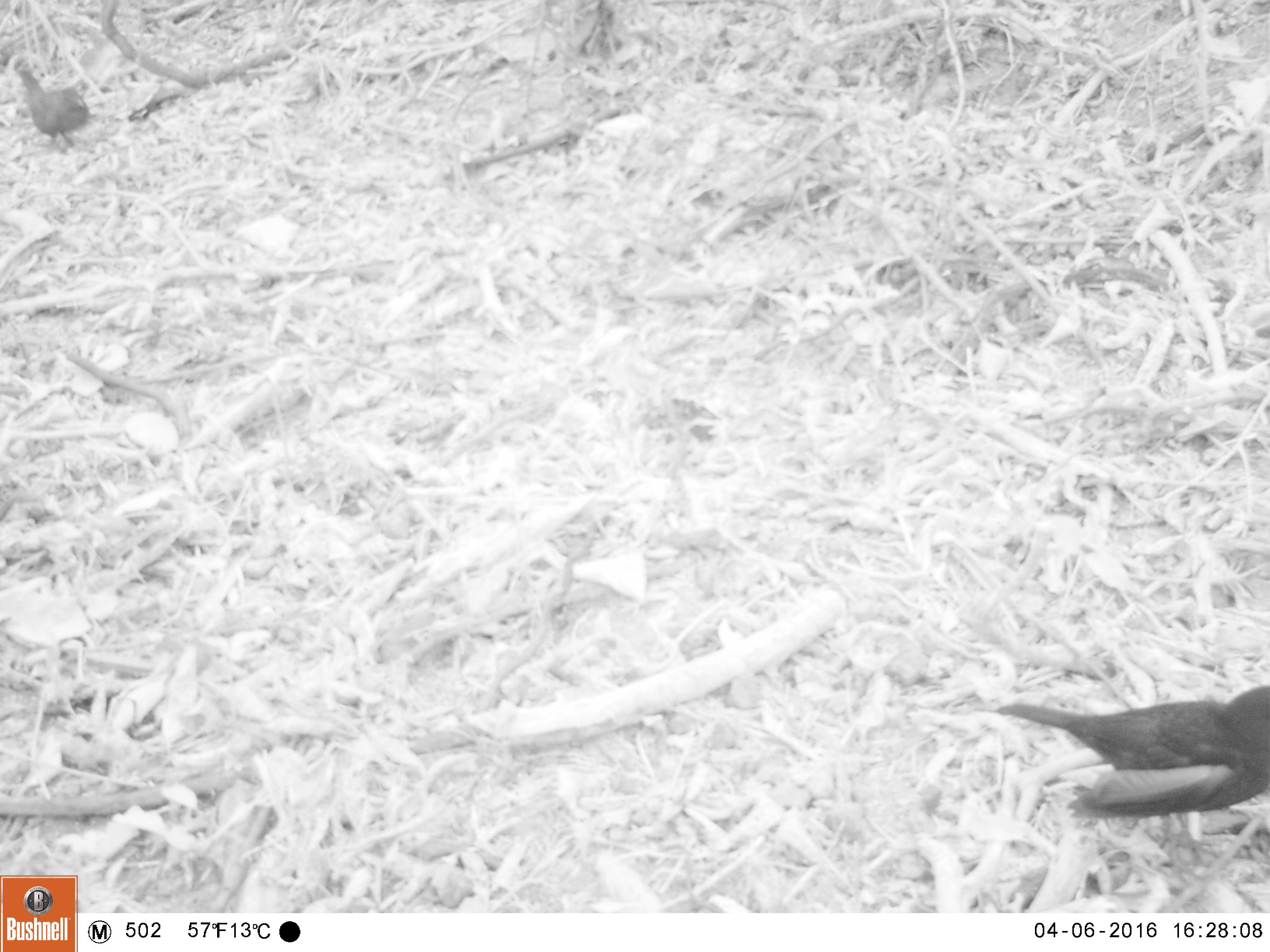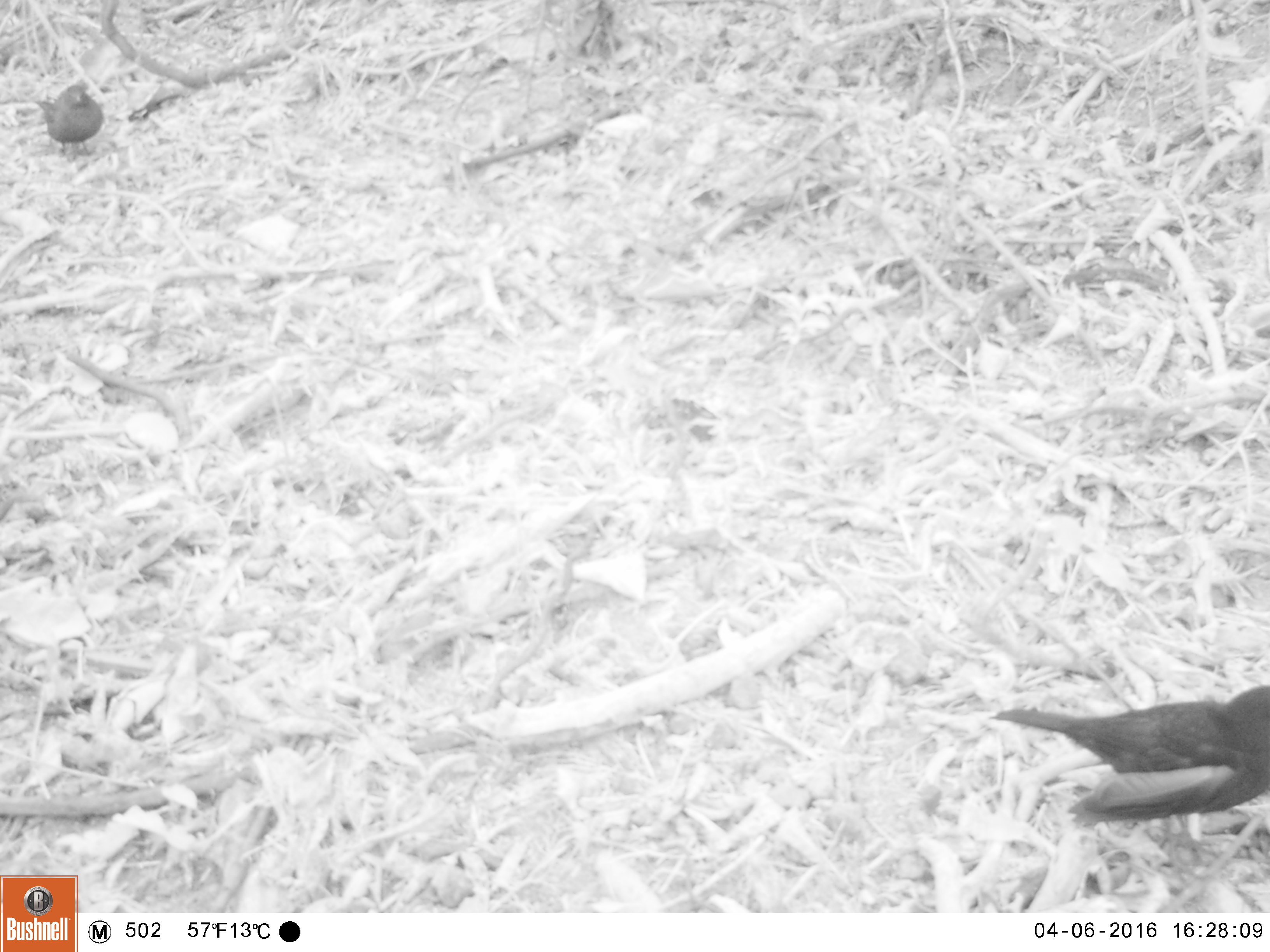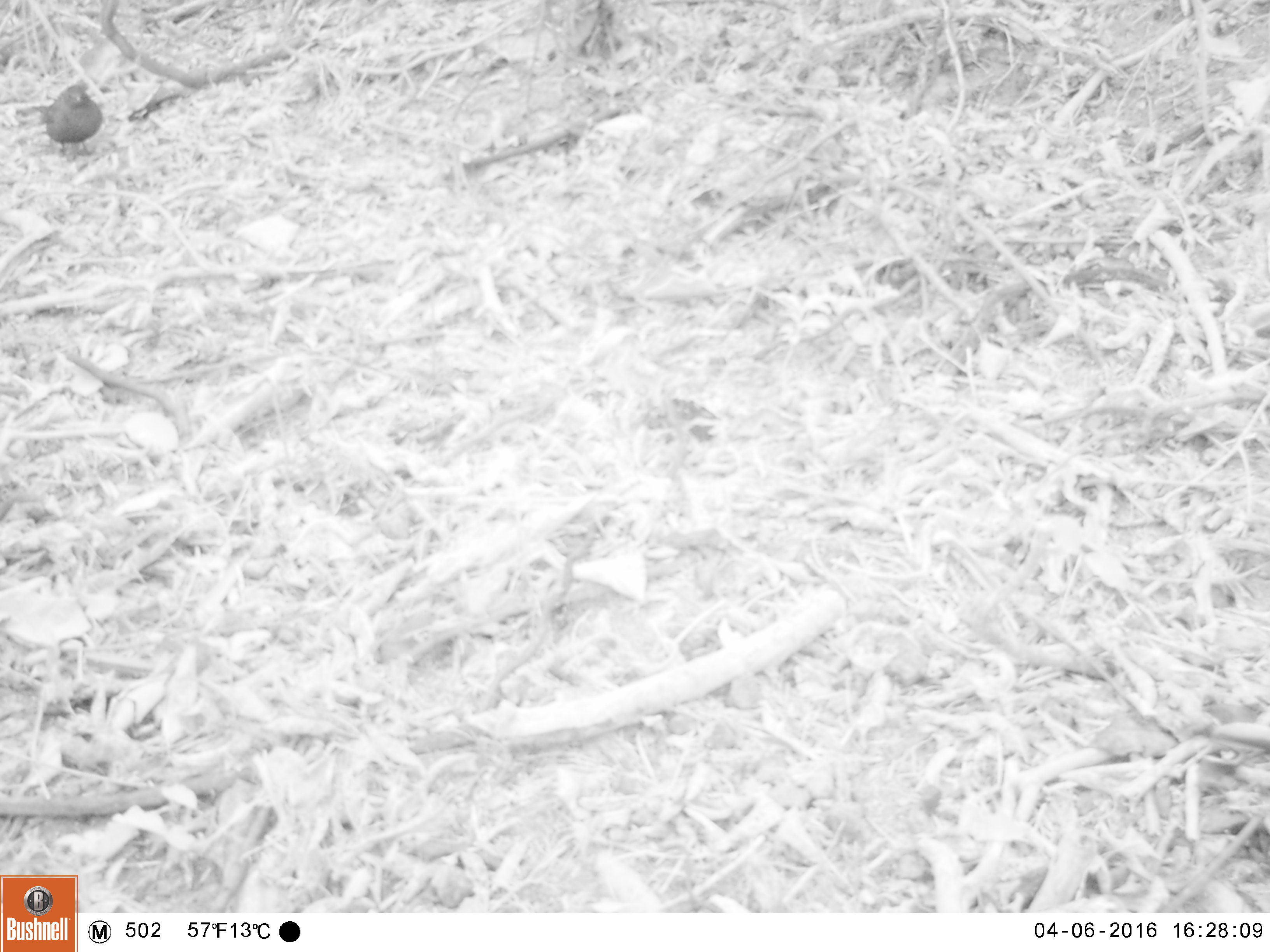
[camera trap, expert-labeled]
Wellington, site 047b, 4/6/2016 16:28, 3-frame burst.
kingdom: Animalia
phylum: Chordata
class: Aves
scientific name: Aves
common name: bird